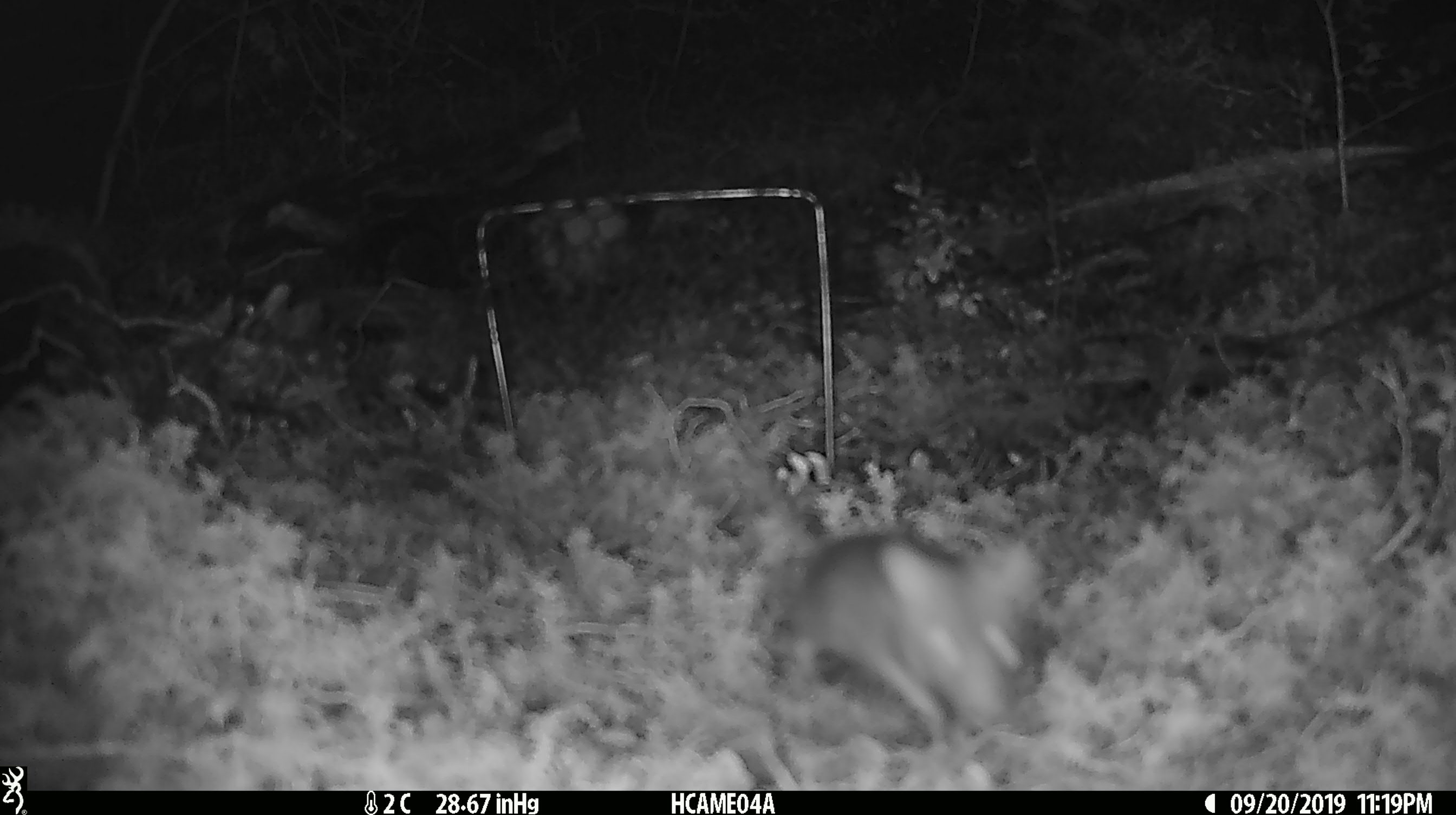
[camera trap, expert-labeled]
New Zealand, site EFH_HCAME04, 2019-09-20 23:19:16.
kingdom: Animalia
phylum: Chordata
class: Mammalia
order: Rodentia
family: Muridae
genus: Mus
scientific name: Mus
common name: mouse